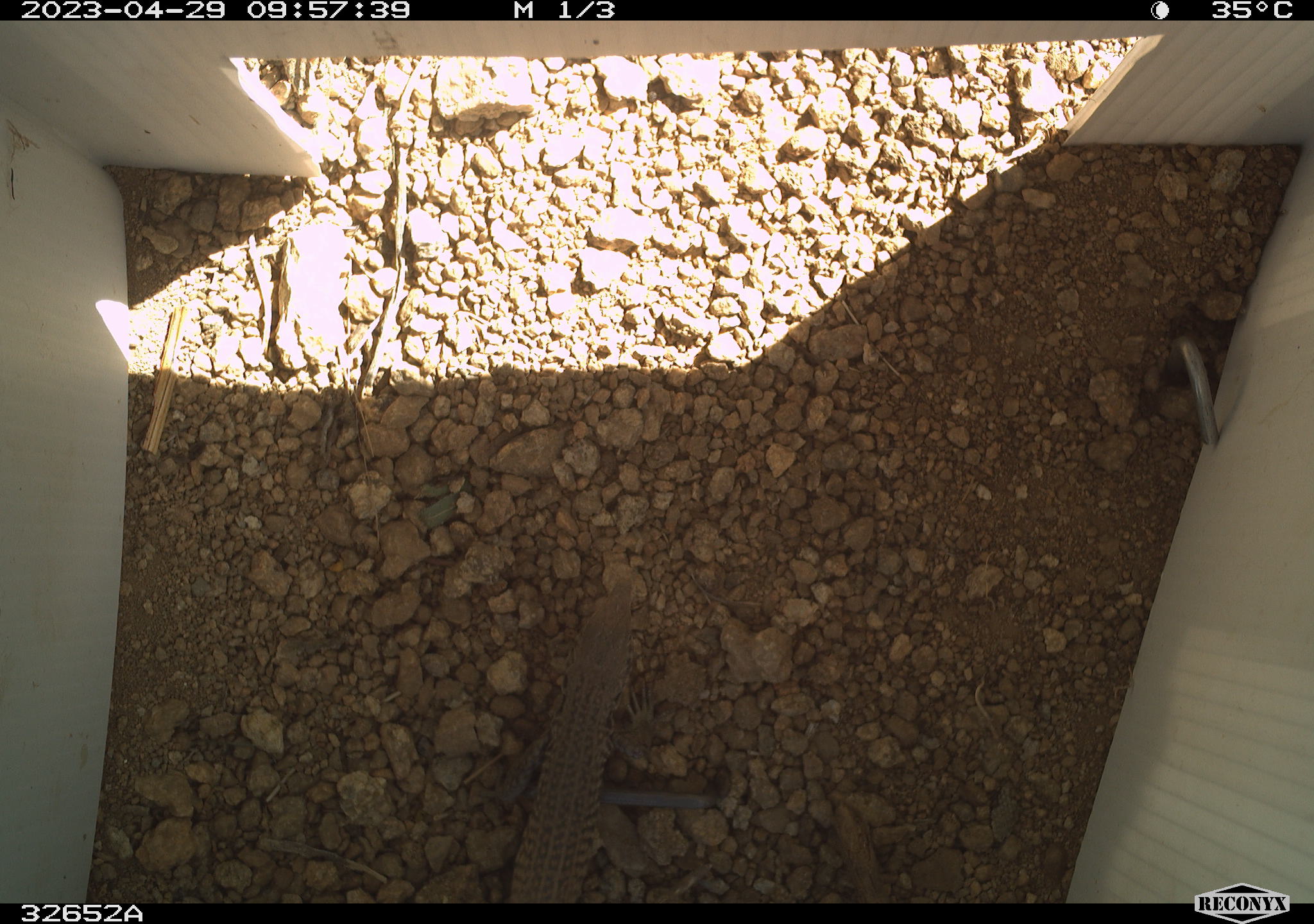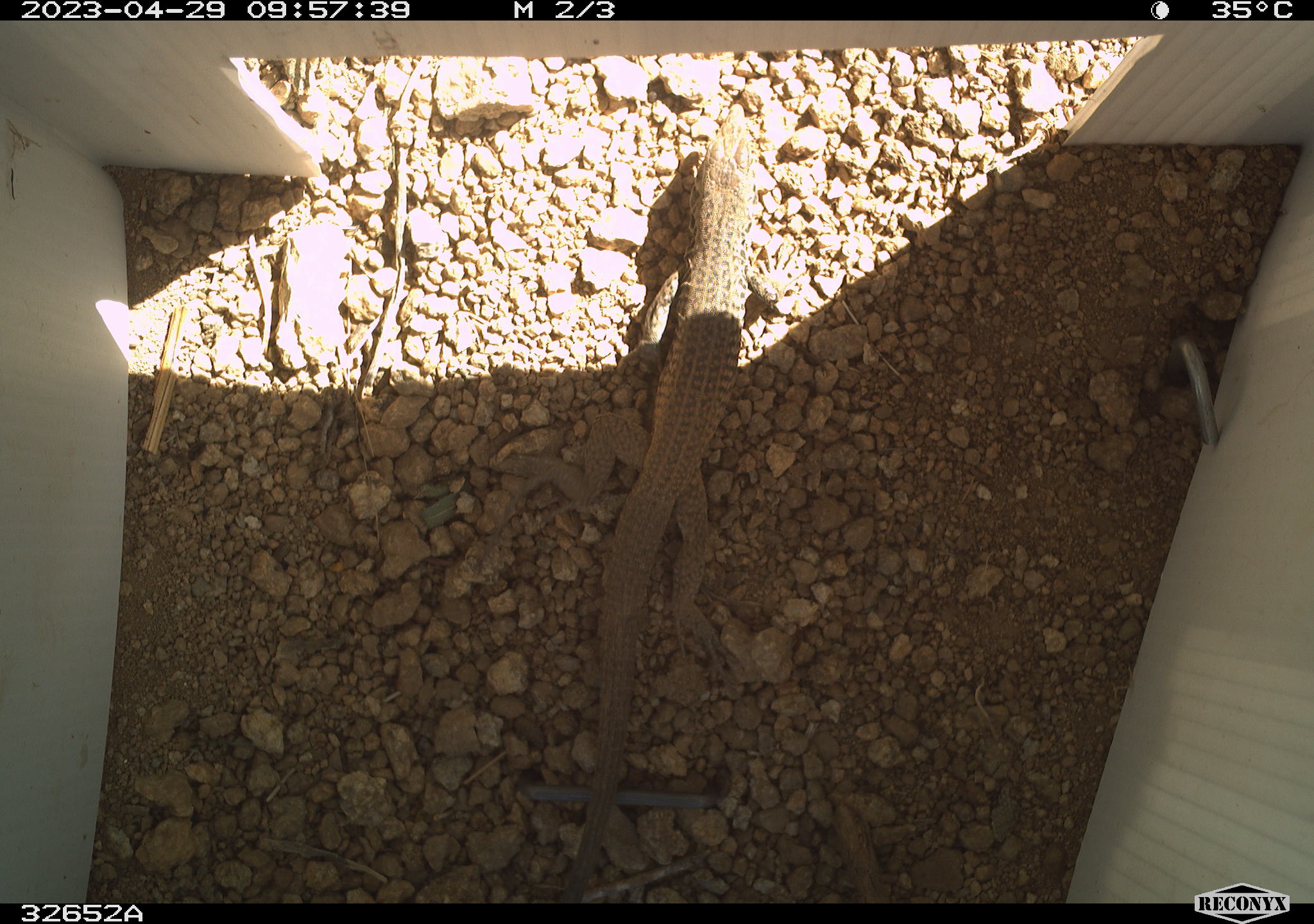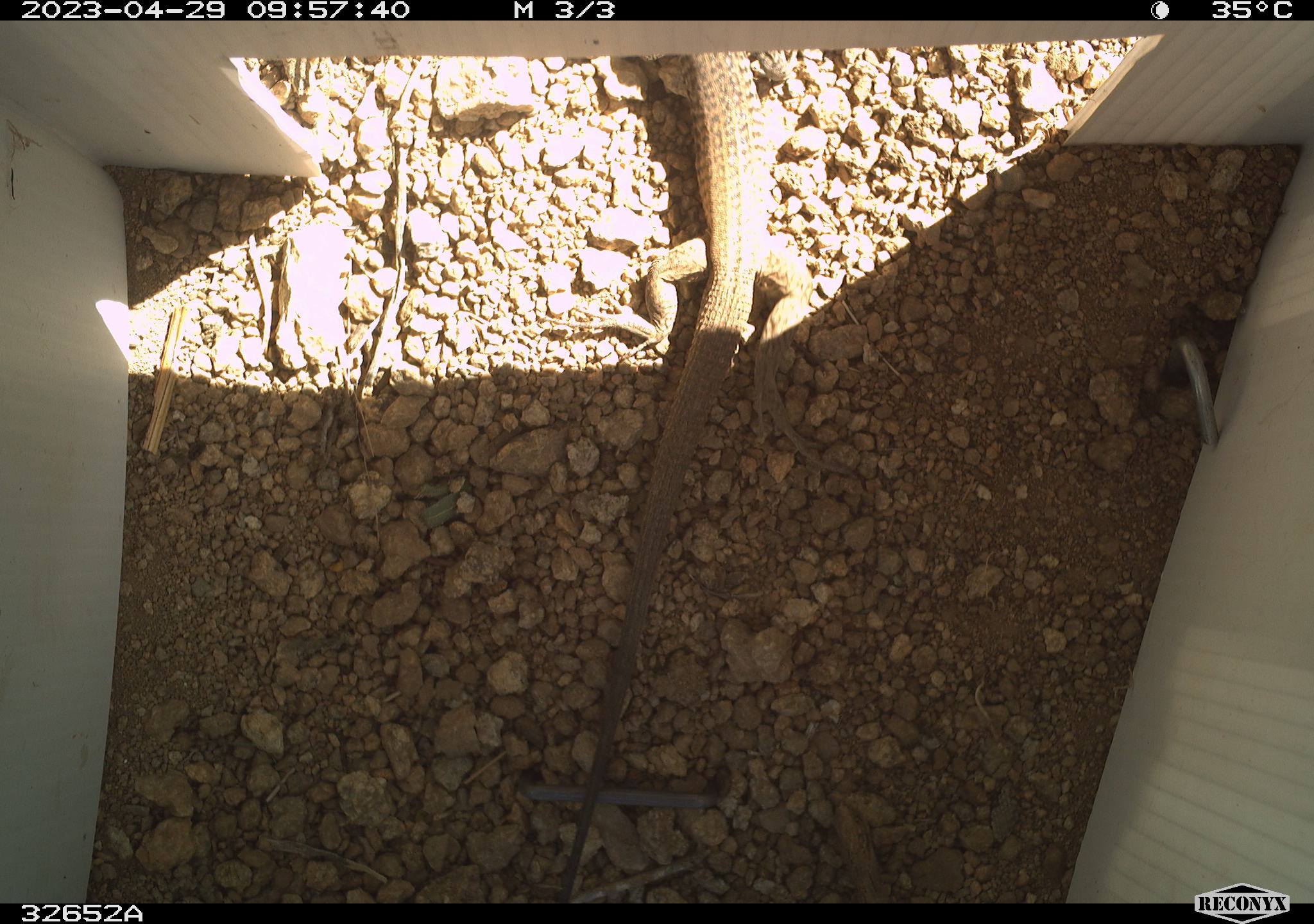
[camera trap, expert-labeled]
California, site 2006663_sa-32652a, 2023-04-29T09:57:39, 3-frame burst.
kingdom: Animalia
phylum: Chordata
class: Reptilia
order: Squamata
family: Teiidae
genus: Aspidoscelis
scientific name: Aspidoscelis tigris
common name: western whiptail